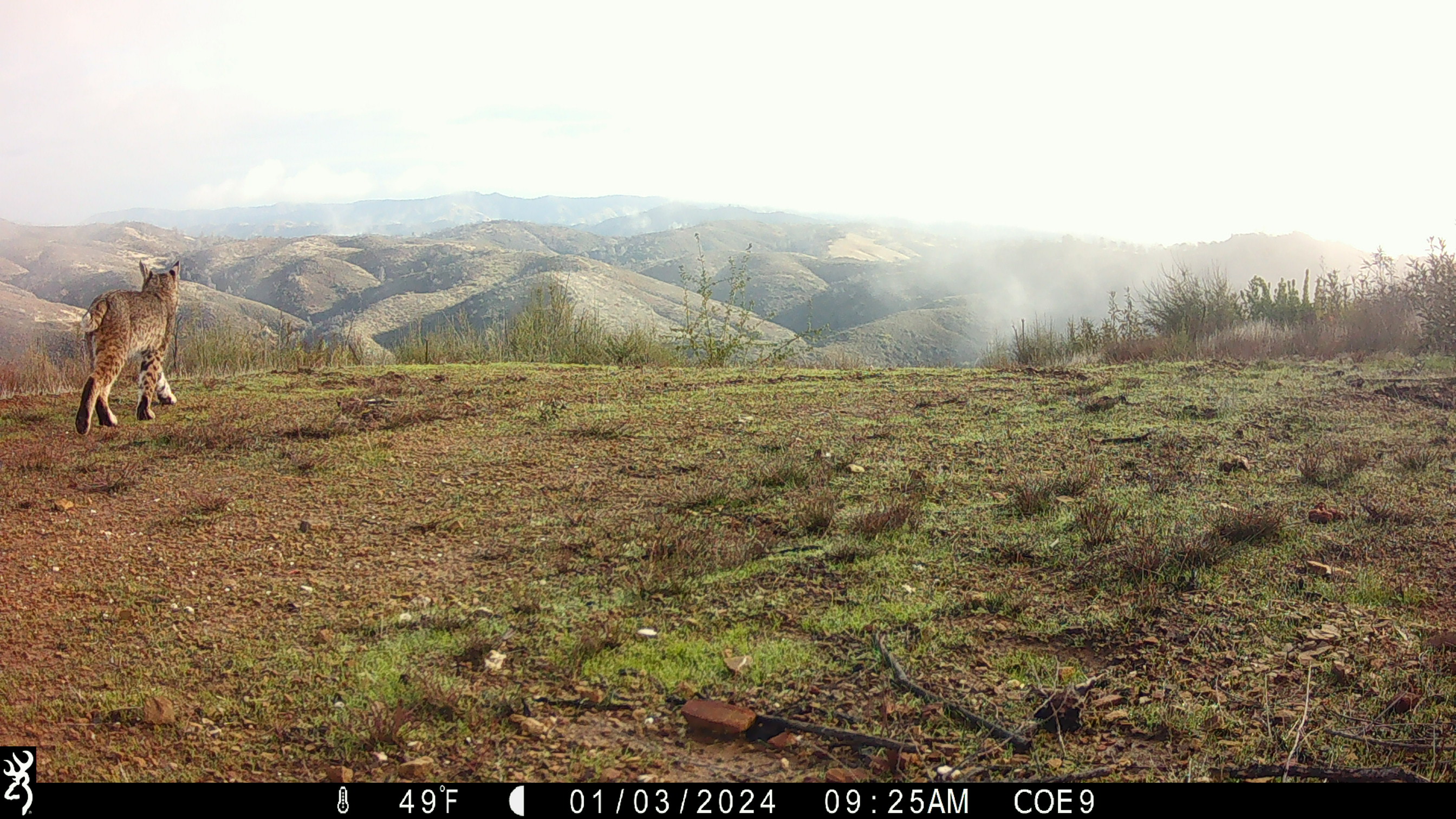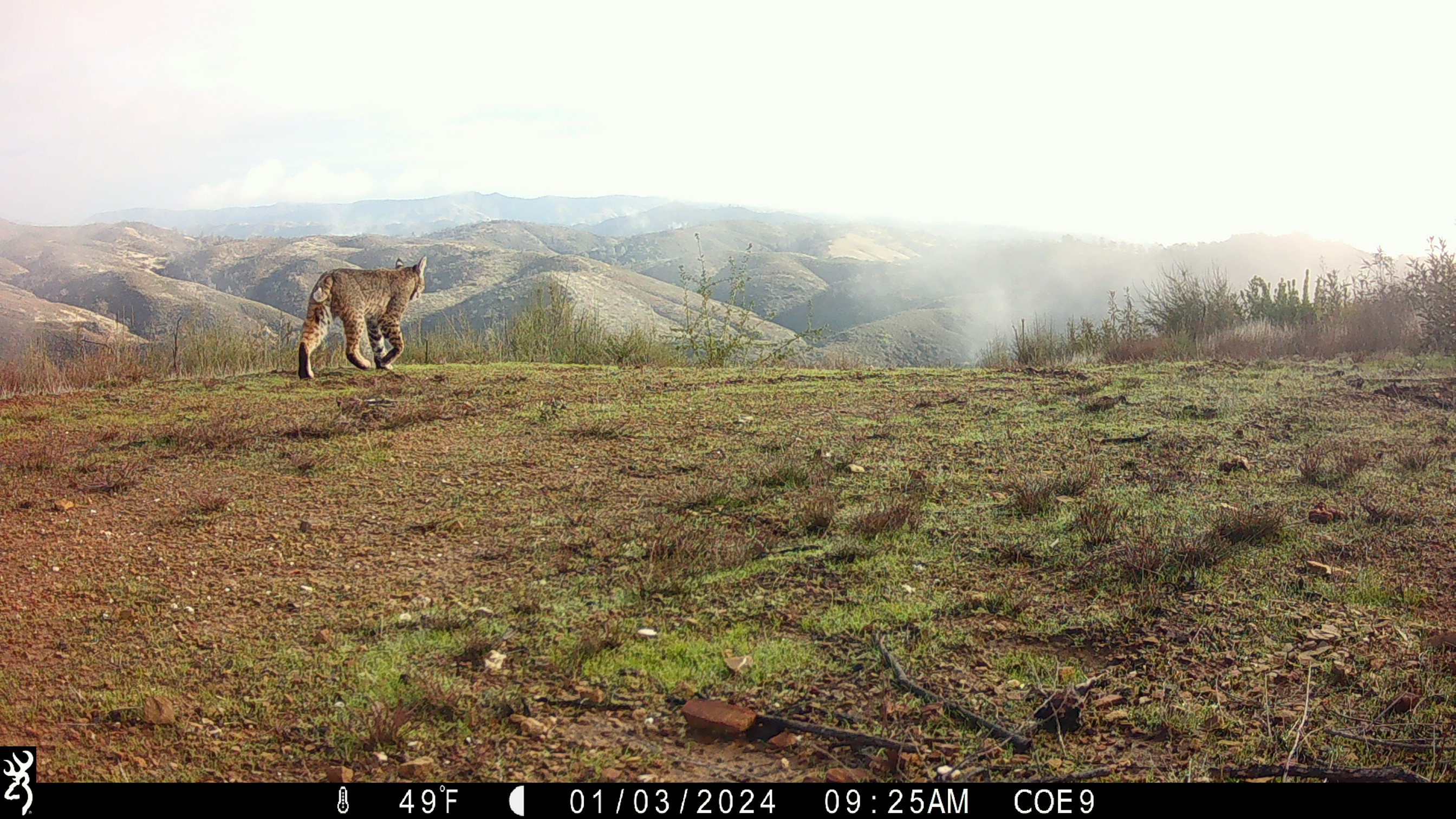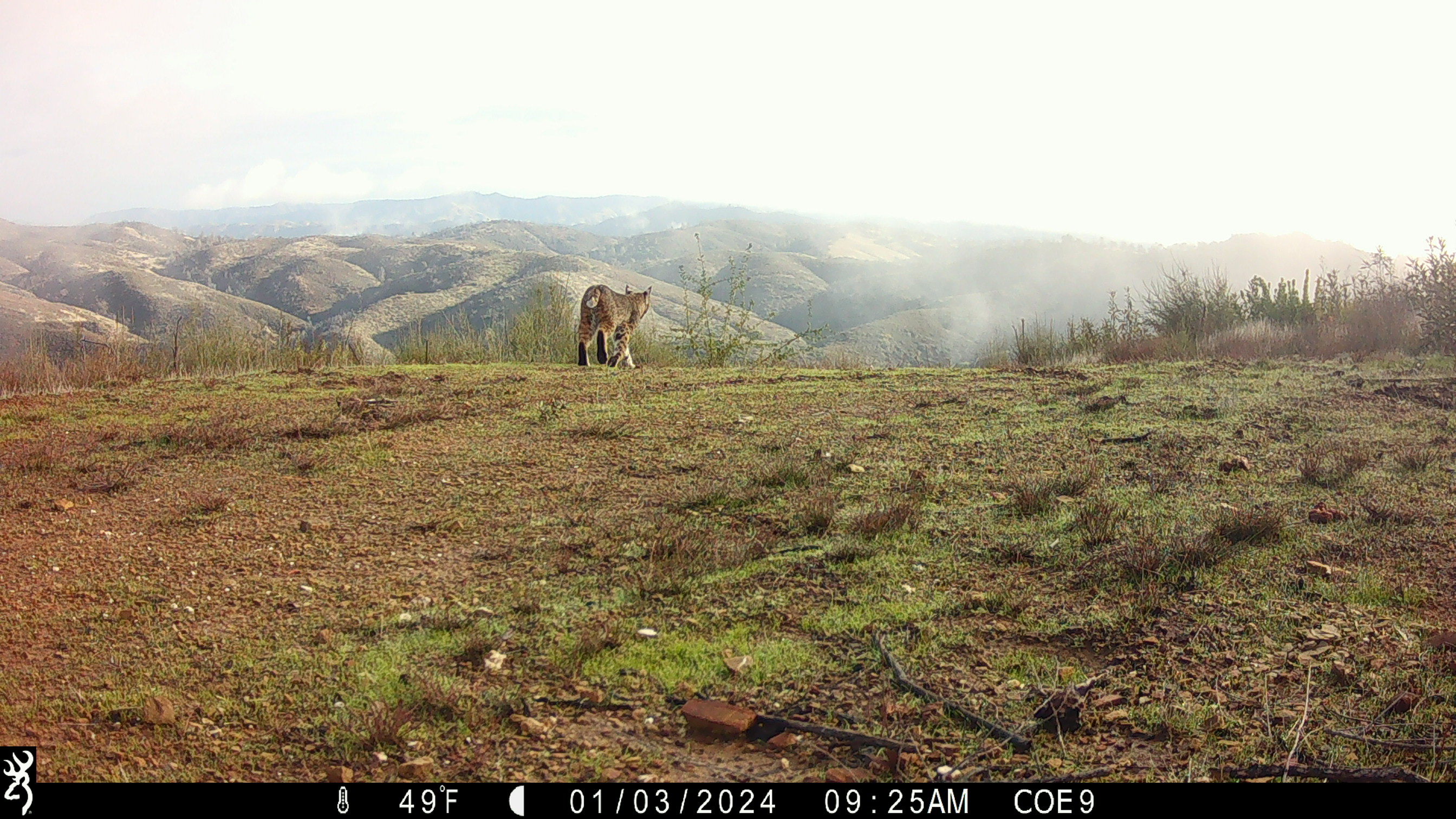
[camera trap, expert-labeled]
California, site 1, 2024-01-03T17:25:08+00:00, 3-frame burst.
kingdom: Animalia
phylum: Chordata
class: Mammalia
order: Carnivora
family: Felidae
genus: Lynx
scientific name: Lynx rufus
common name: bobcat